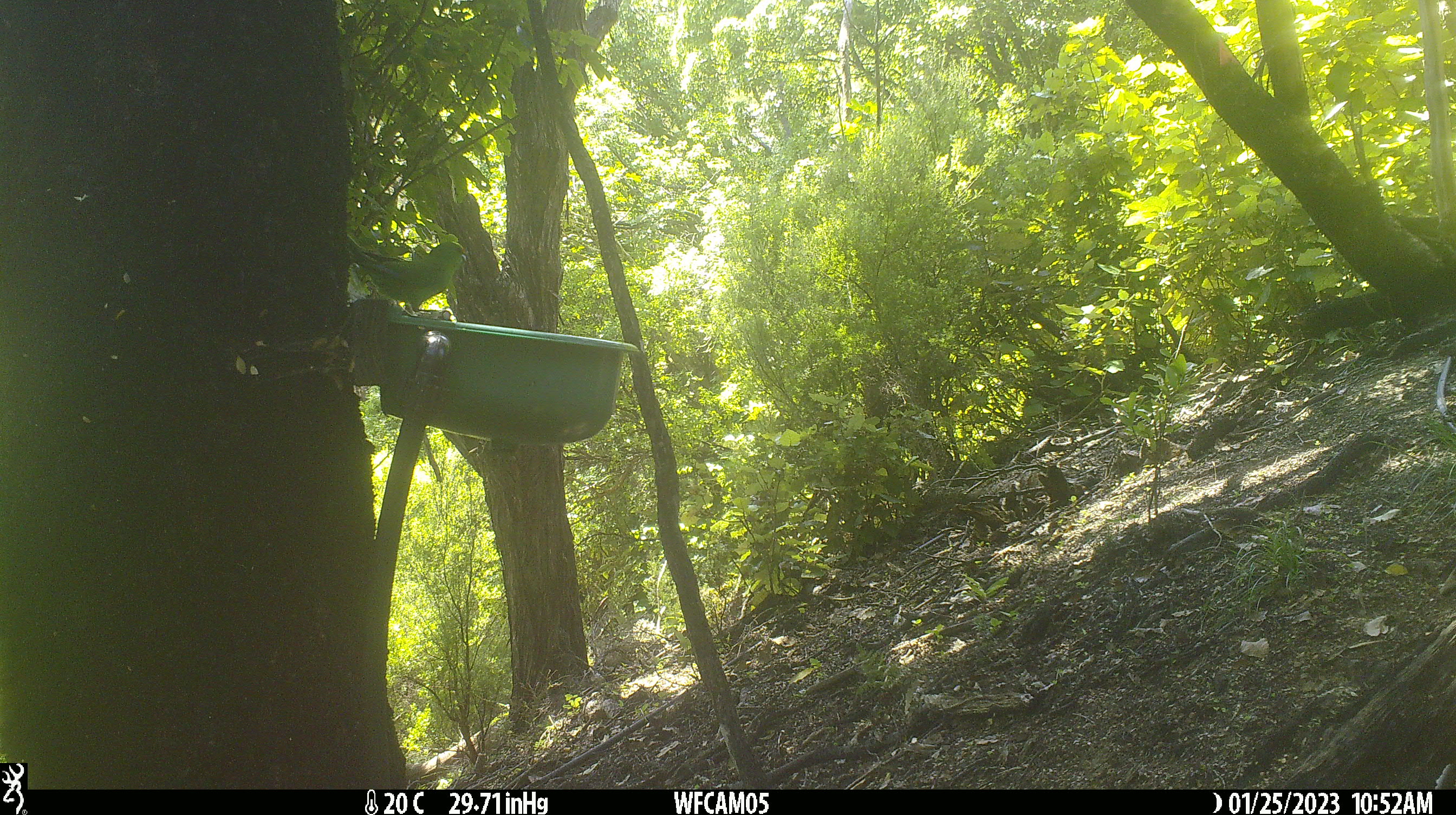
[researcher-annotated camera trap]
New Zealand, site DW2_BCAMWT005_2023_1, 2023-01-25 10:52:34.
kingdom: Animalia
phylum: Chordata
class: Aves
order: Psittaciformes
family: Psittaculidae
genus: Cyanoramphus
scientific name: Cyanoramphus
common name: parakeet